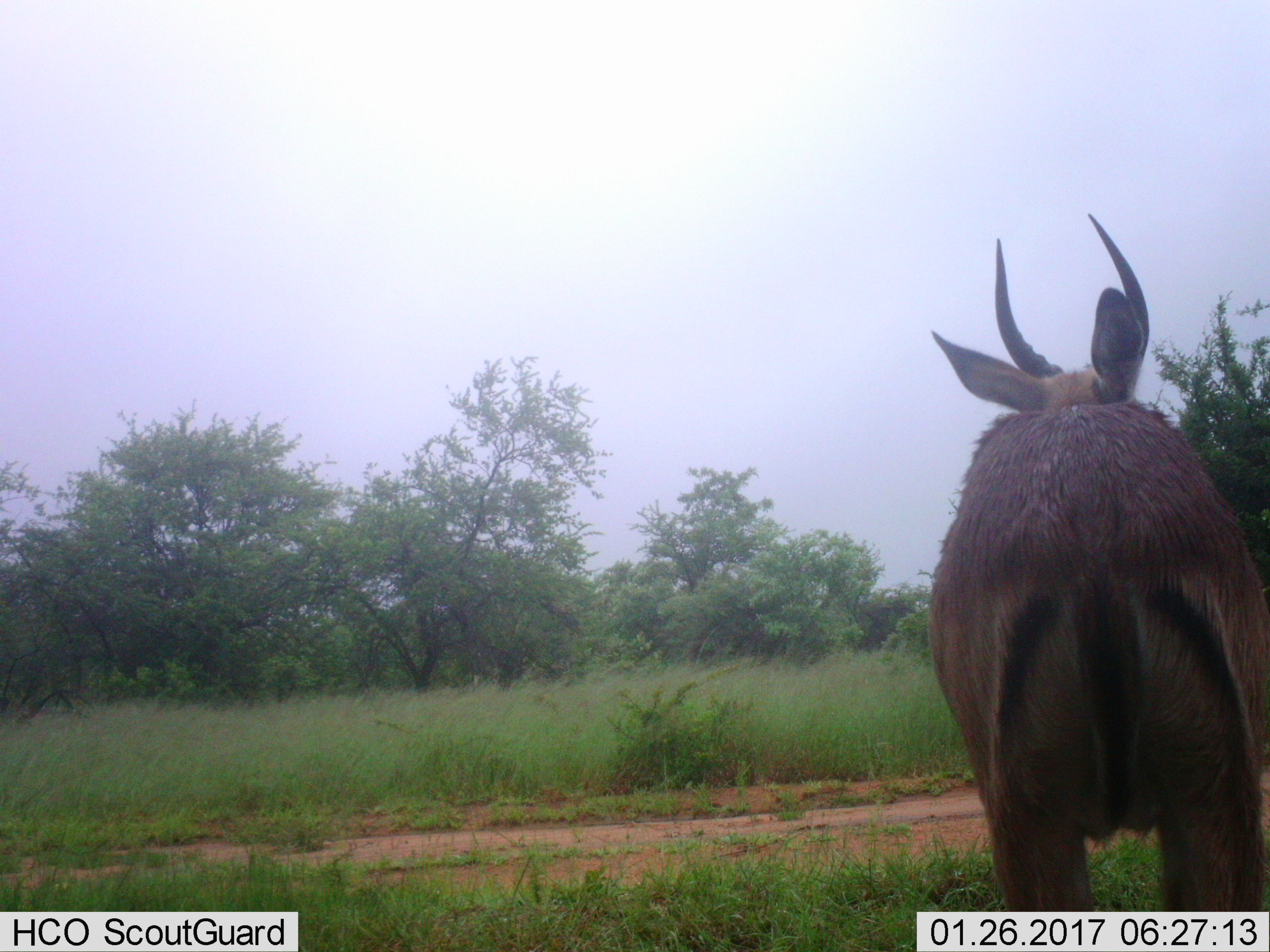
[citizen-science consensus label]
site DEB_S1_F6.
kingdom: Animalia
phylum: Chordata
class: Mammalia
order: Artiodactyla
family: Bovidae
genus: Aepyceros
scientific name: Aepyceros melampus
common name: impala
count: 1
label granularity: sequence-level